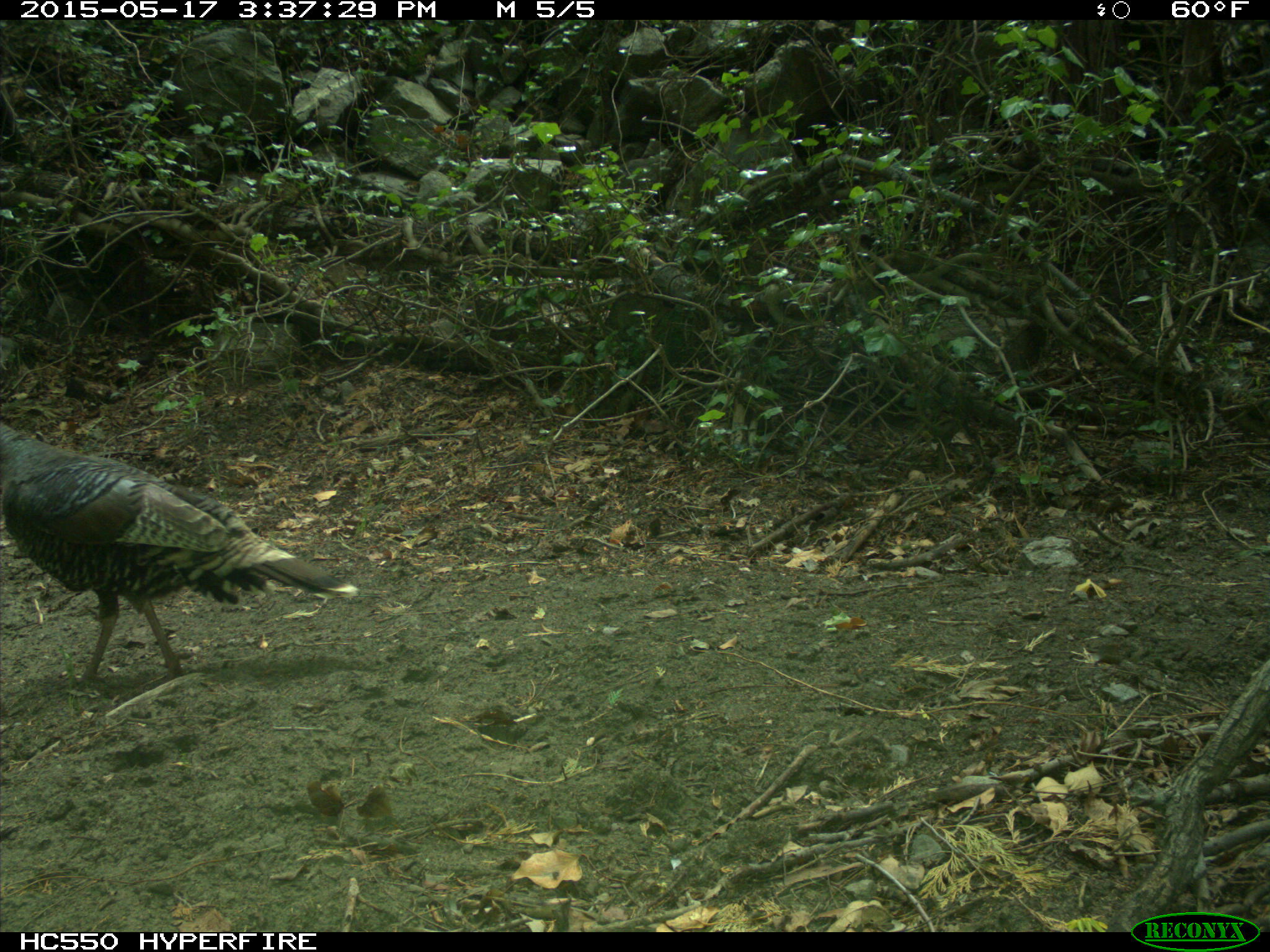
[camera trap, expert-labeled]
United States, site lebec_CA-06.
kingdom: Animalia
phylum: Chordata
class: Aves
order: Galliformes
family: Phasianidae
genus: Meleagris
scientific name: Meleagris gallopavo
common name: wild turkey